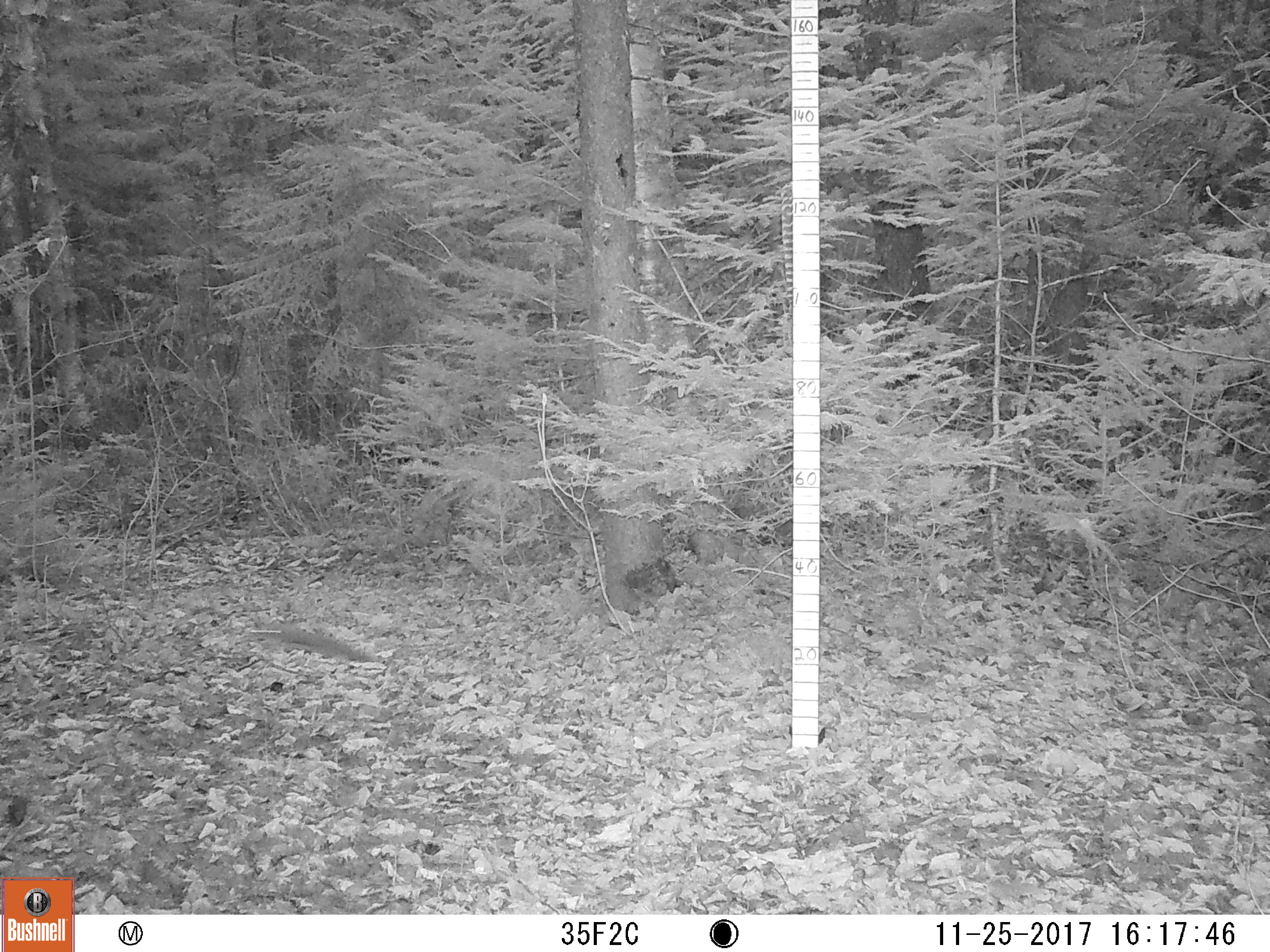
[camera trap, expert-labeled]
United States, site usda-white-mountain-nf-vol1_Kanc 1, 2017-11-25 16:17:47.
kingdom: Animalia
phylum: Chordata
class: Mammalia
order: Rodentia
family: Sciuridae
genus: Tamiasciurus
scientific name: Tamiasciurus hudsonicus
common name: red squirrel